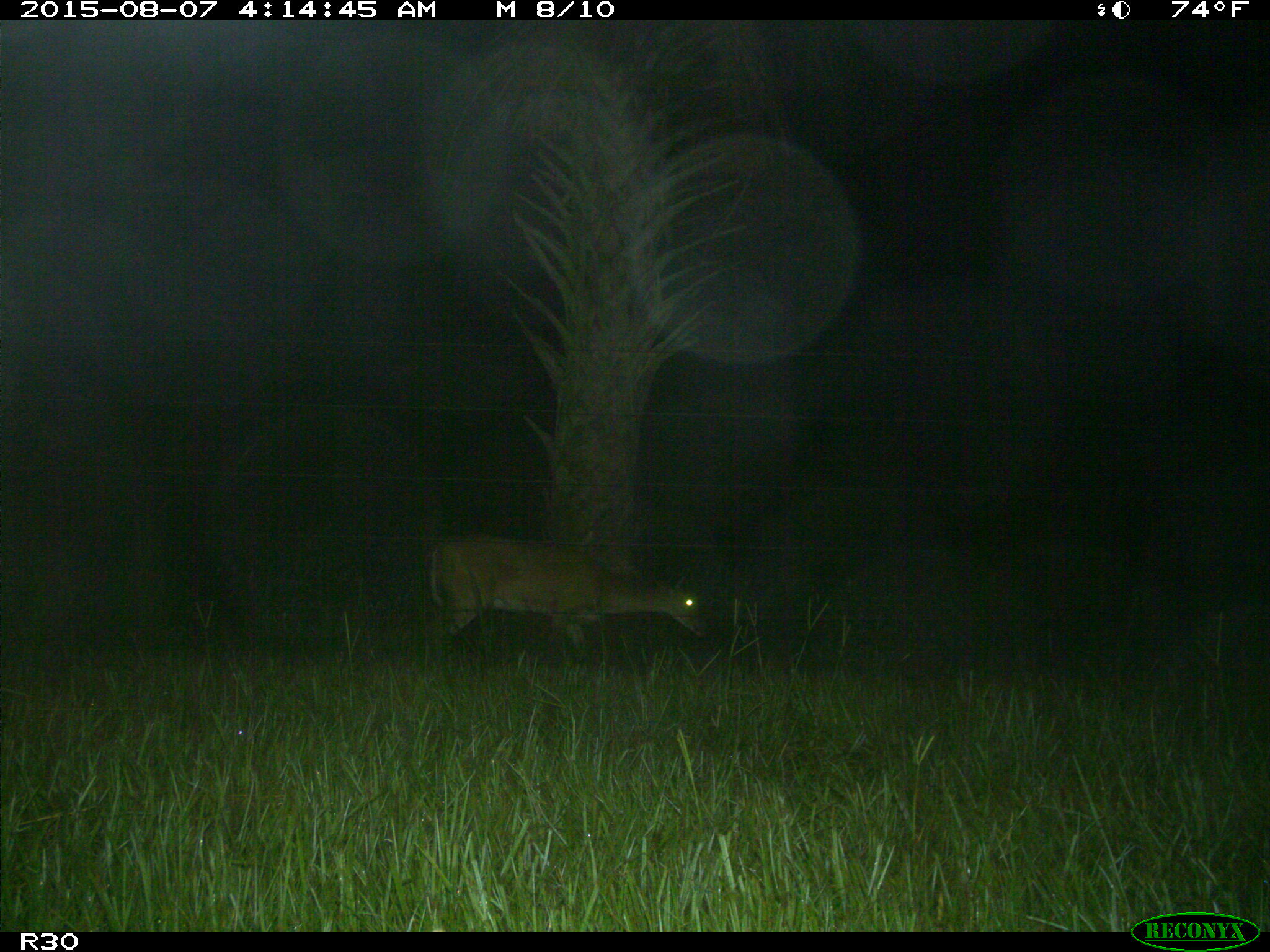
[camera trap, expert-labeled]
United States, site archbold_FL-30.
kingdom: Animalia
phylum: Chordata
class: Mammalia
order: Artiodactyla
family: Cervidae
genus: Odocoileus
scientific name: Odocoileus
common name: deer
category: unidentified deer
Unidentified deer (deer) (Odocoileus).